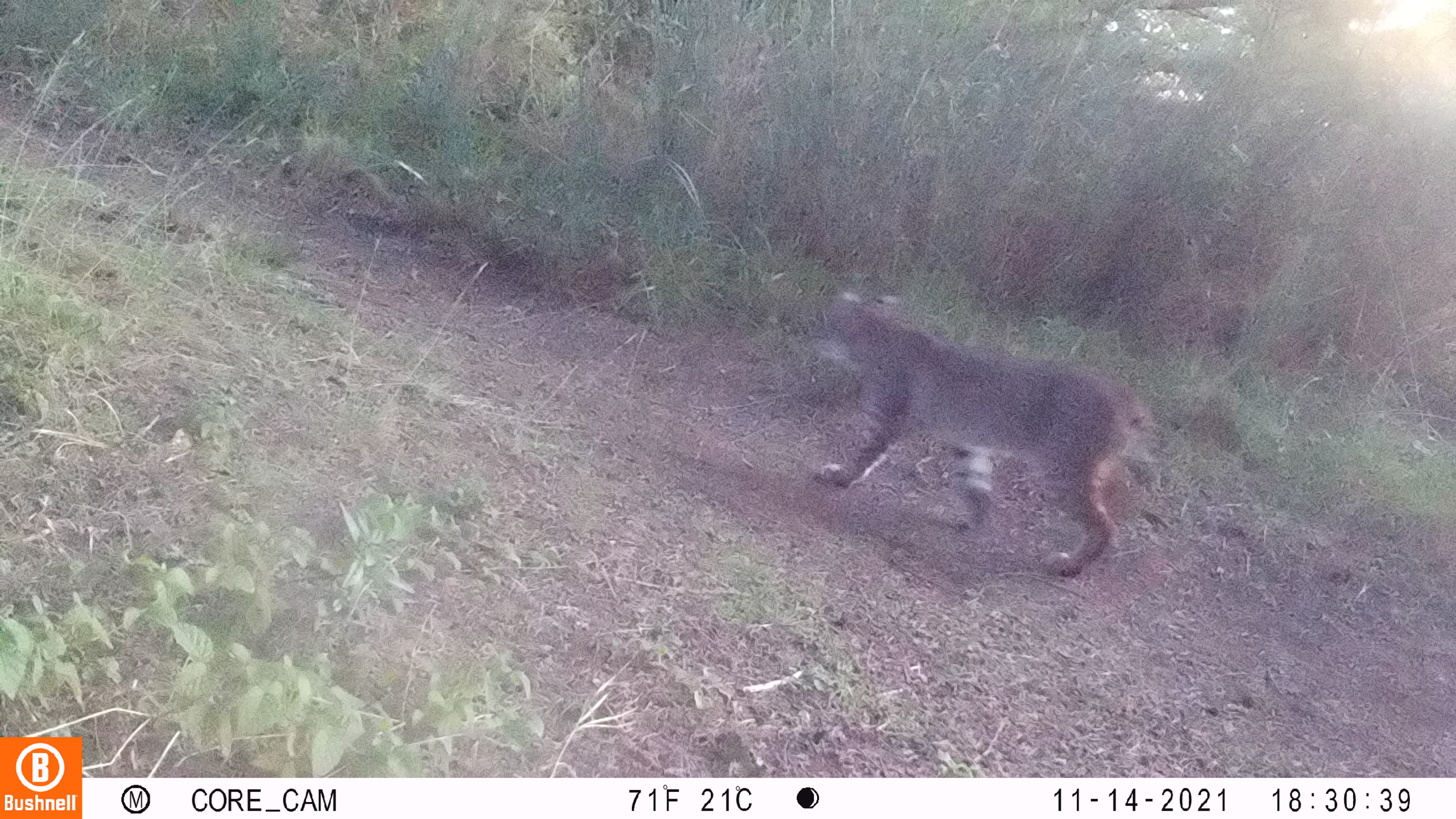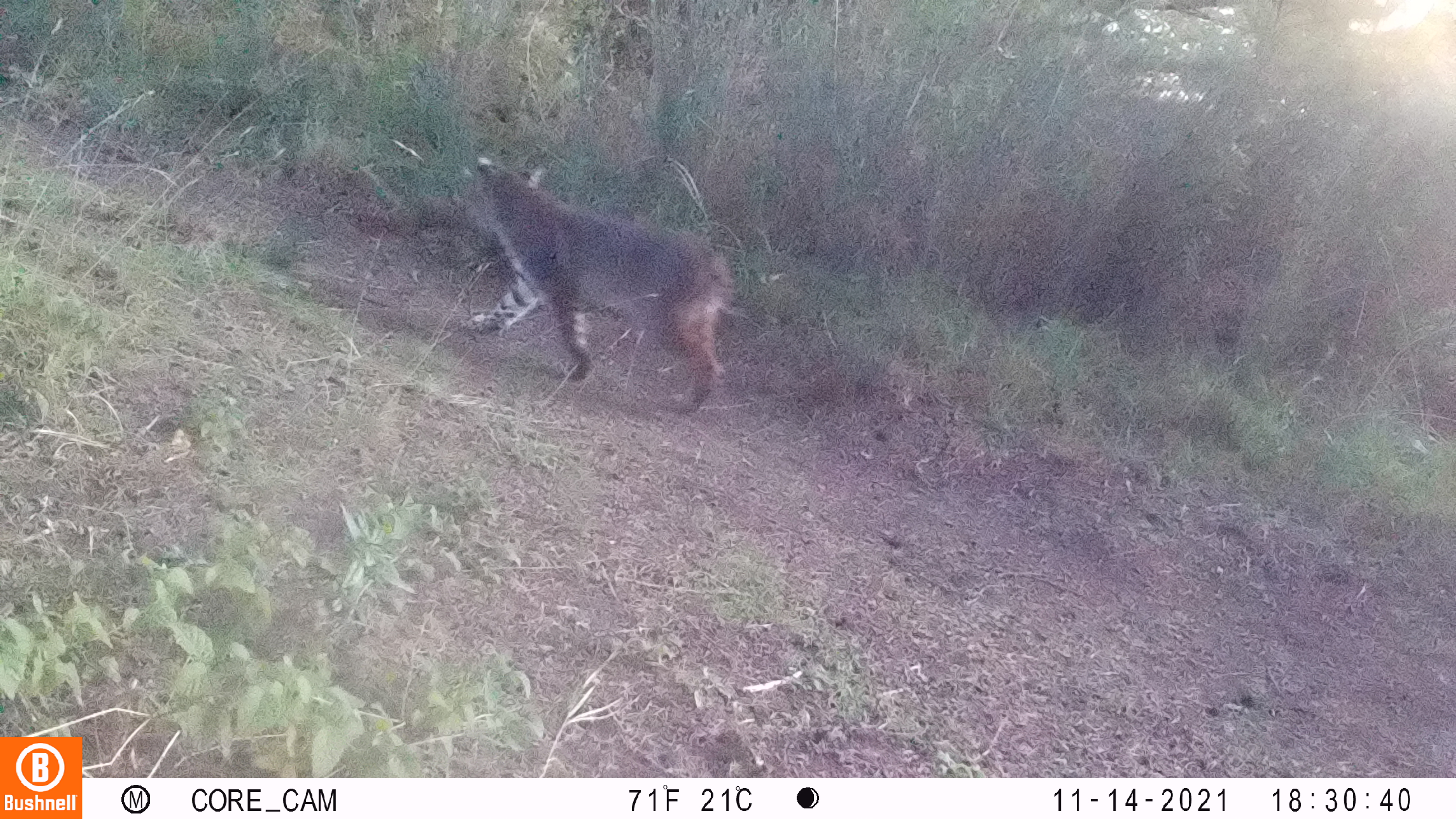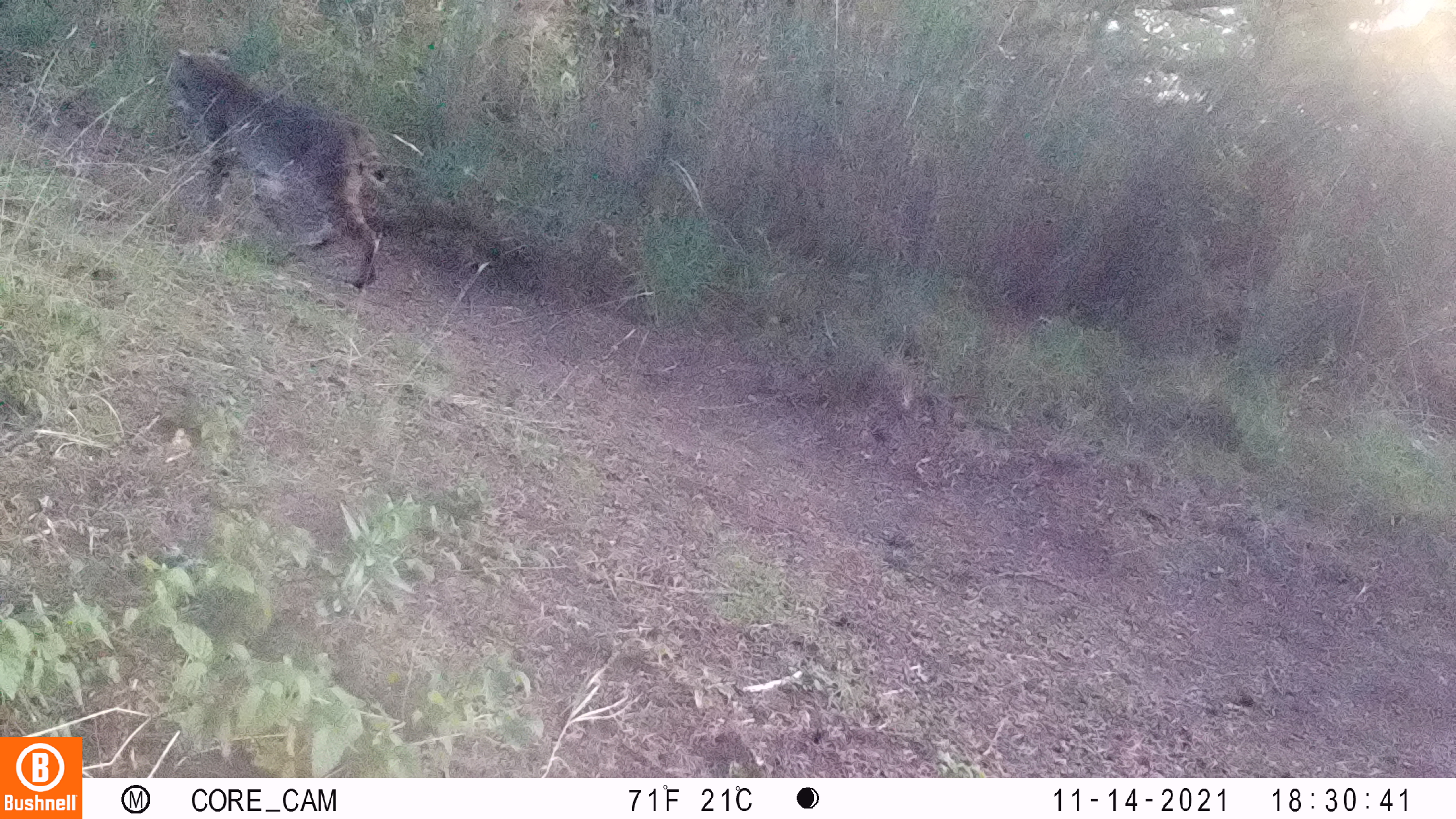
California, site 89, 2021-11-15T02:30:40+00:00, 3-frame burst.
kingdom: Animalia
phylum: Chordata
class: Mammalia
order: Carnivora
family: Felidae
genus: Lynx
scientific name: Lynx rufus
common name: bobcat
Bobcat (Lynx rufus).